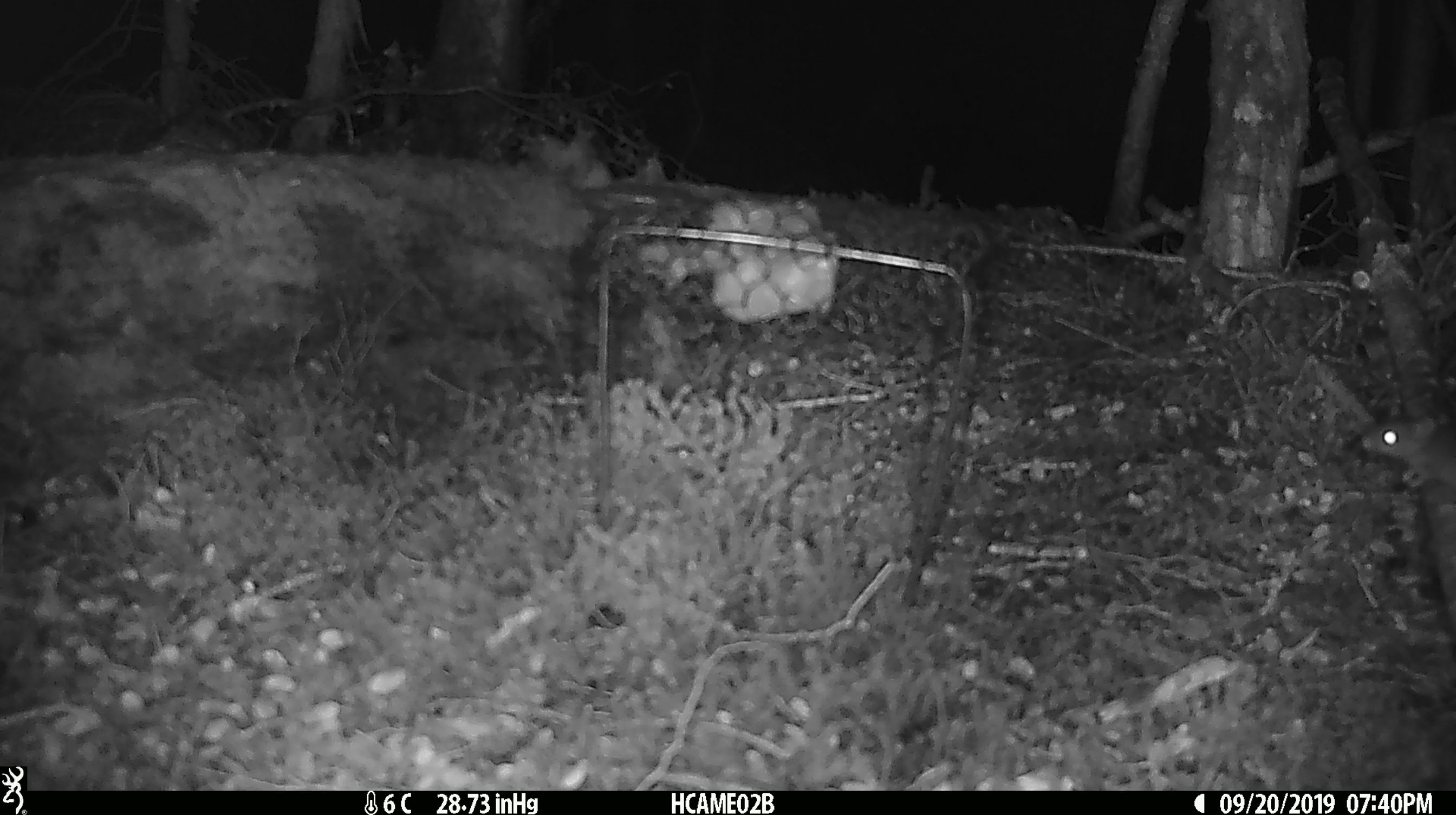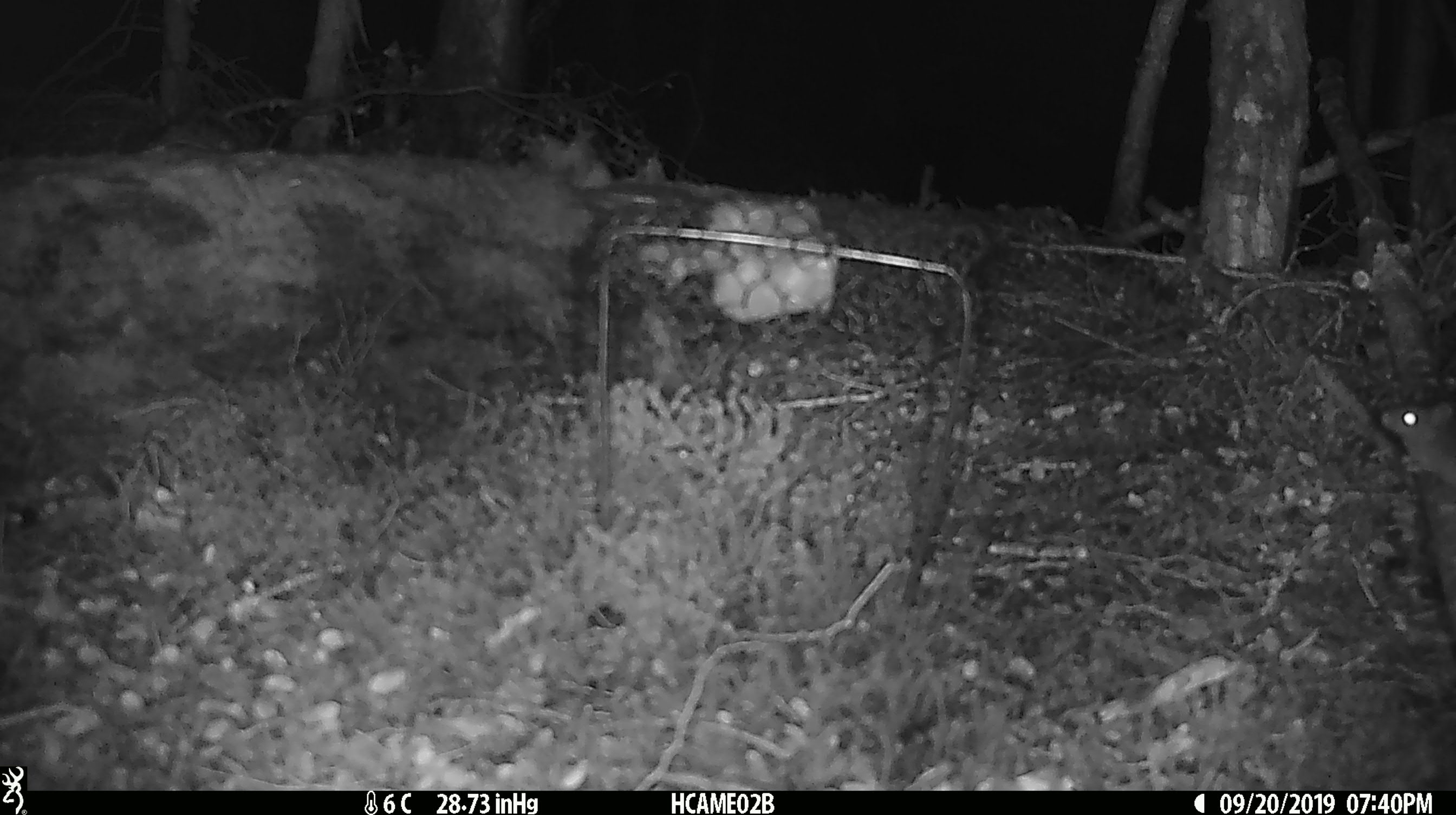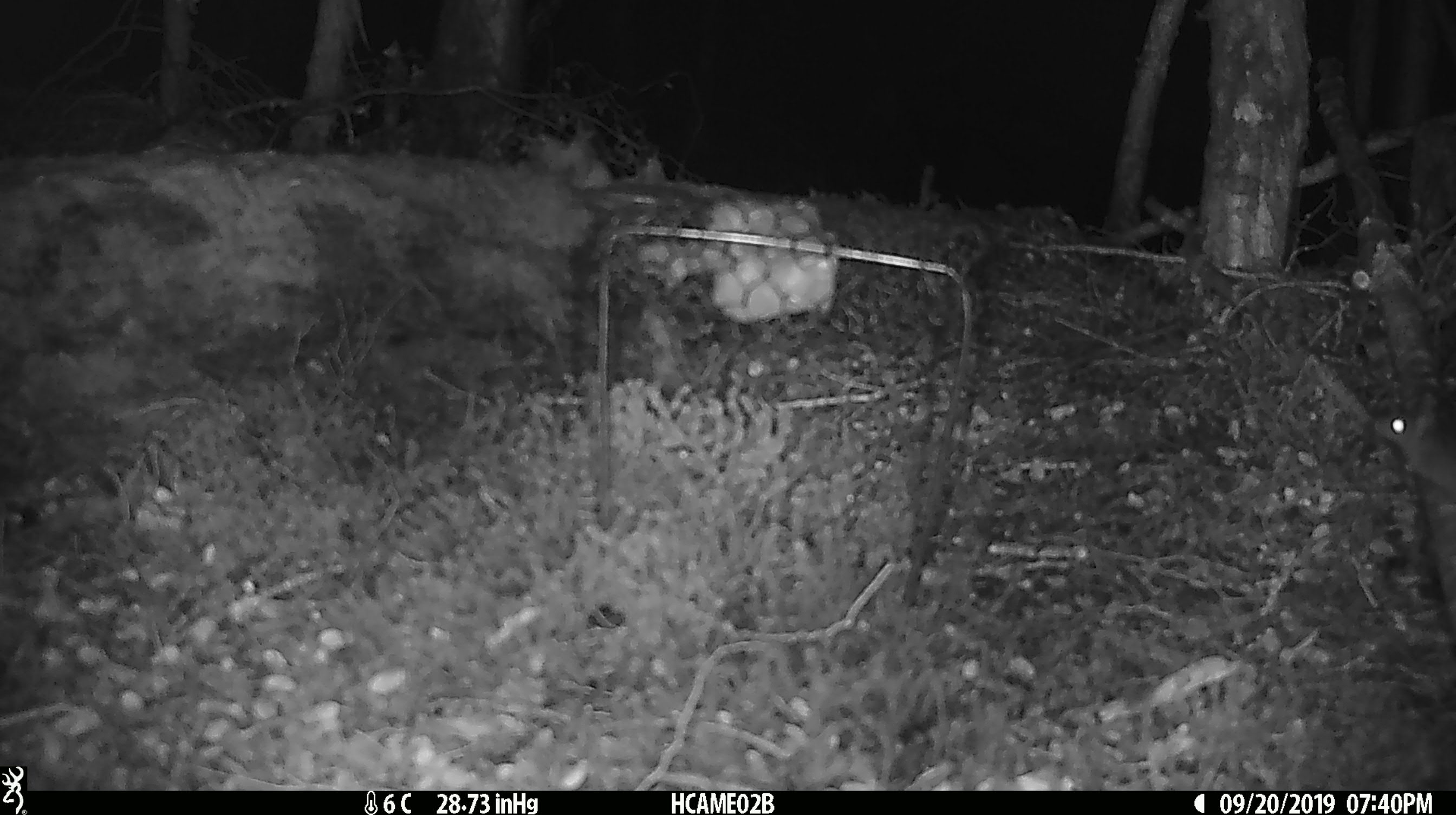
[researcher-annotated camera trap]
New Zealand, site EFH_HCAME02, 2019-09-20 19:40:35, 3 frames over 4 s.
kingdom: Animalia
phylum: Chordata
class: Mammalia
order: Rodentia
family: Muridae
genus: Mus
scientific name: Mus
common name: mouse